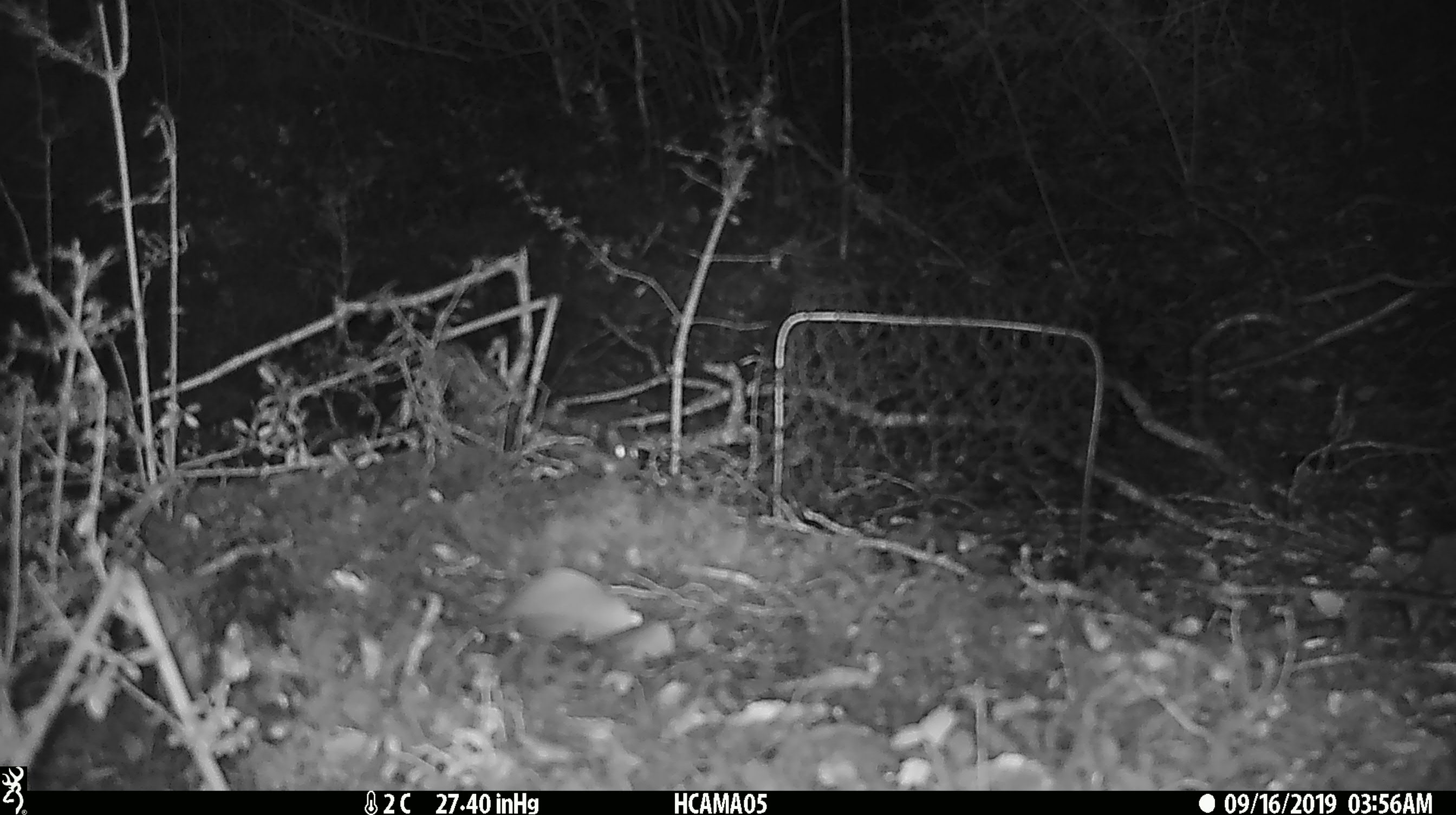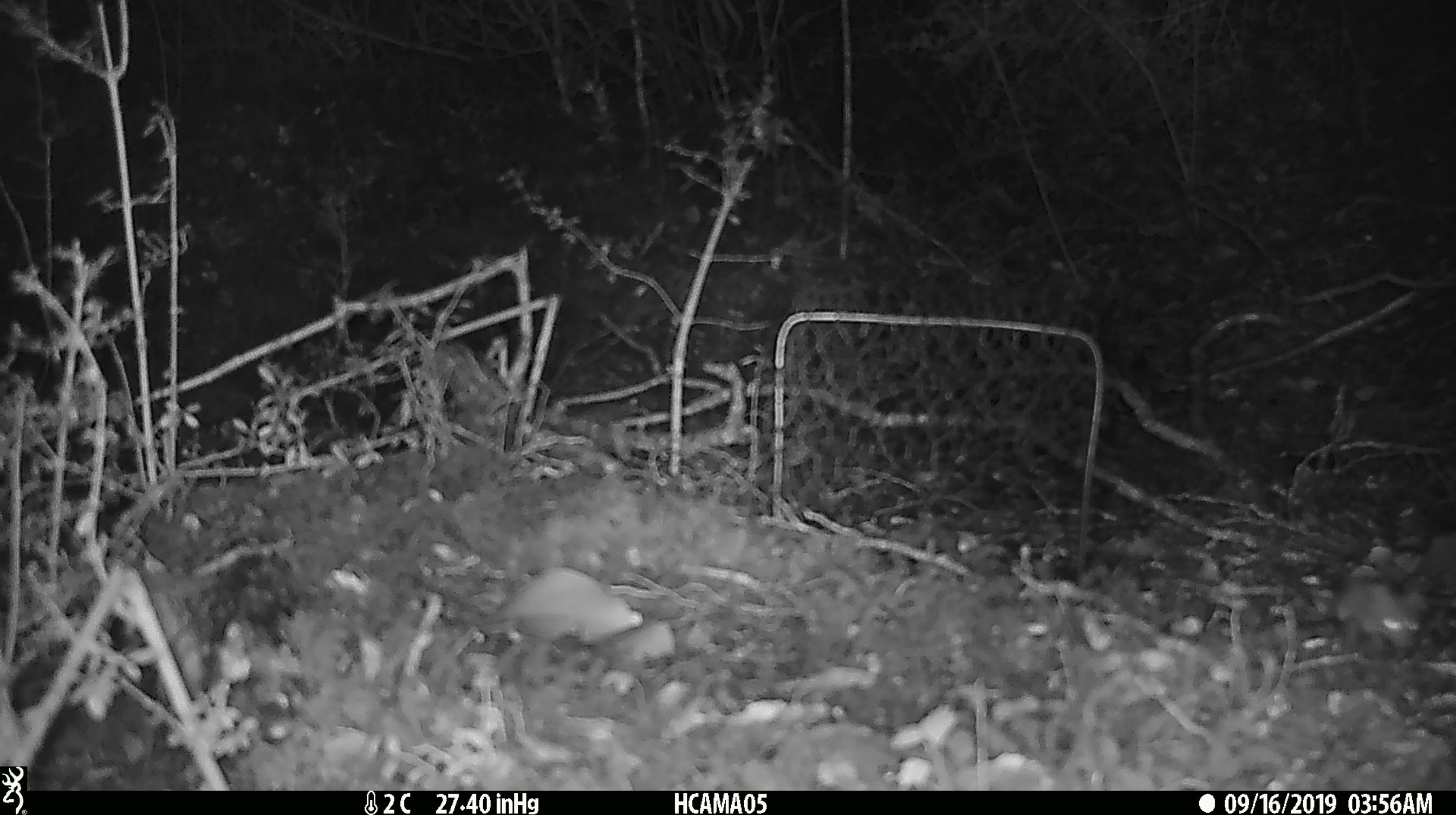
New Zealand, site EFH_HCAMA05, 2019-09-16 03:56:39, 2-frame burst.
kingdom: Animalia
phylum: Chordata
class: Mammalia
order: Rodentia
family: Muridae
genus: Mus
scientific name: Mus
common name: mouse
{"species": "mouse (Mus)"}